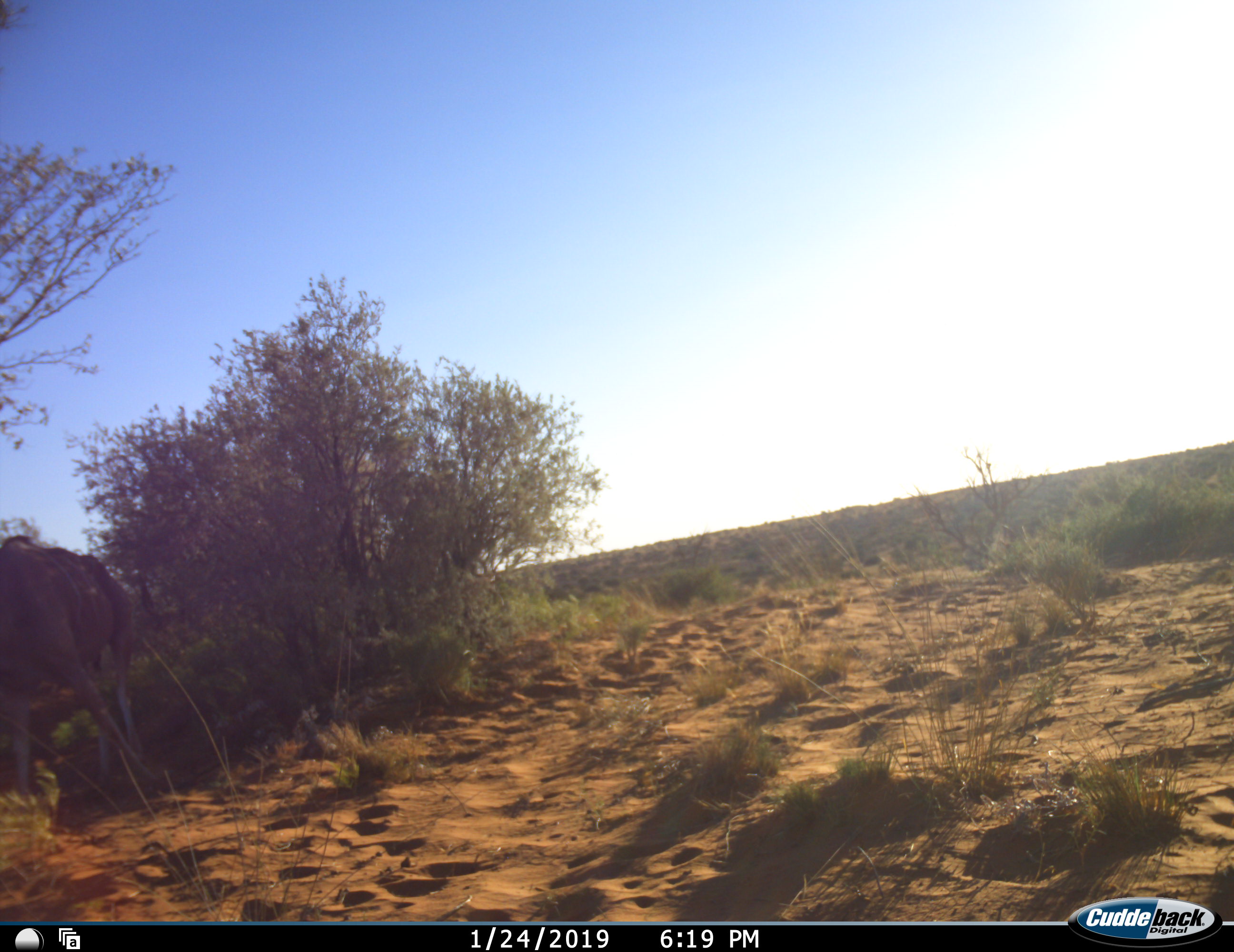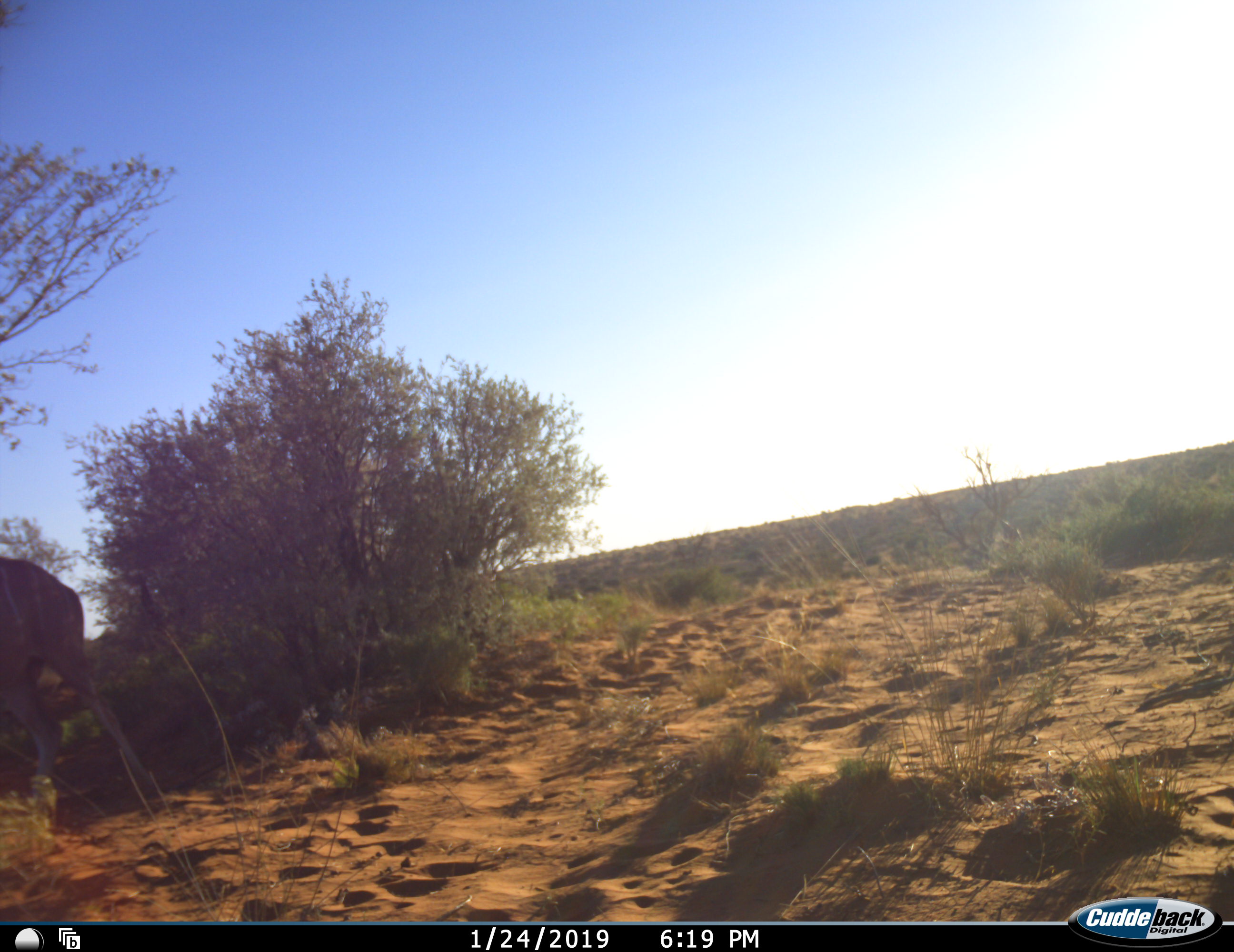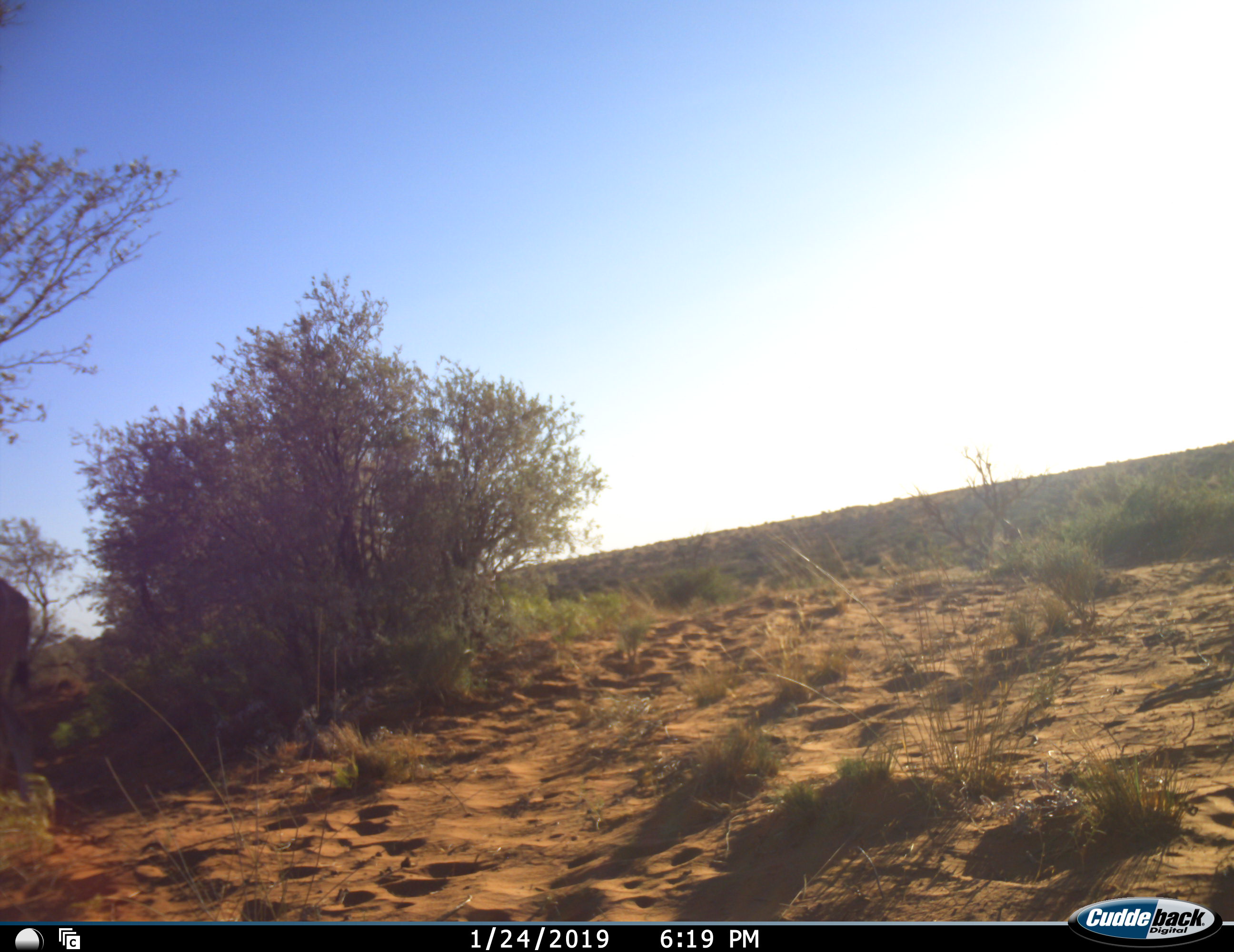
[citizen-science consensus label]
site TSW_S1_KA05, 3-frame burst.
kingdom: Animalia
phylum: Chordata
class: Mammalia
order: Artiodactyla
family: Bovidae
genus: Tragelaphus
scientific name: Tragelaphus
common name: kudu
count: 1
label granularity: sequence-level